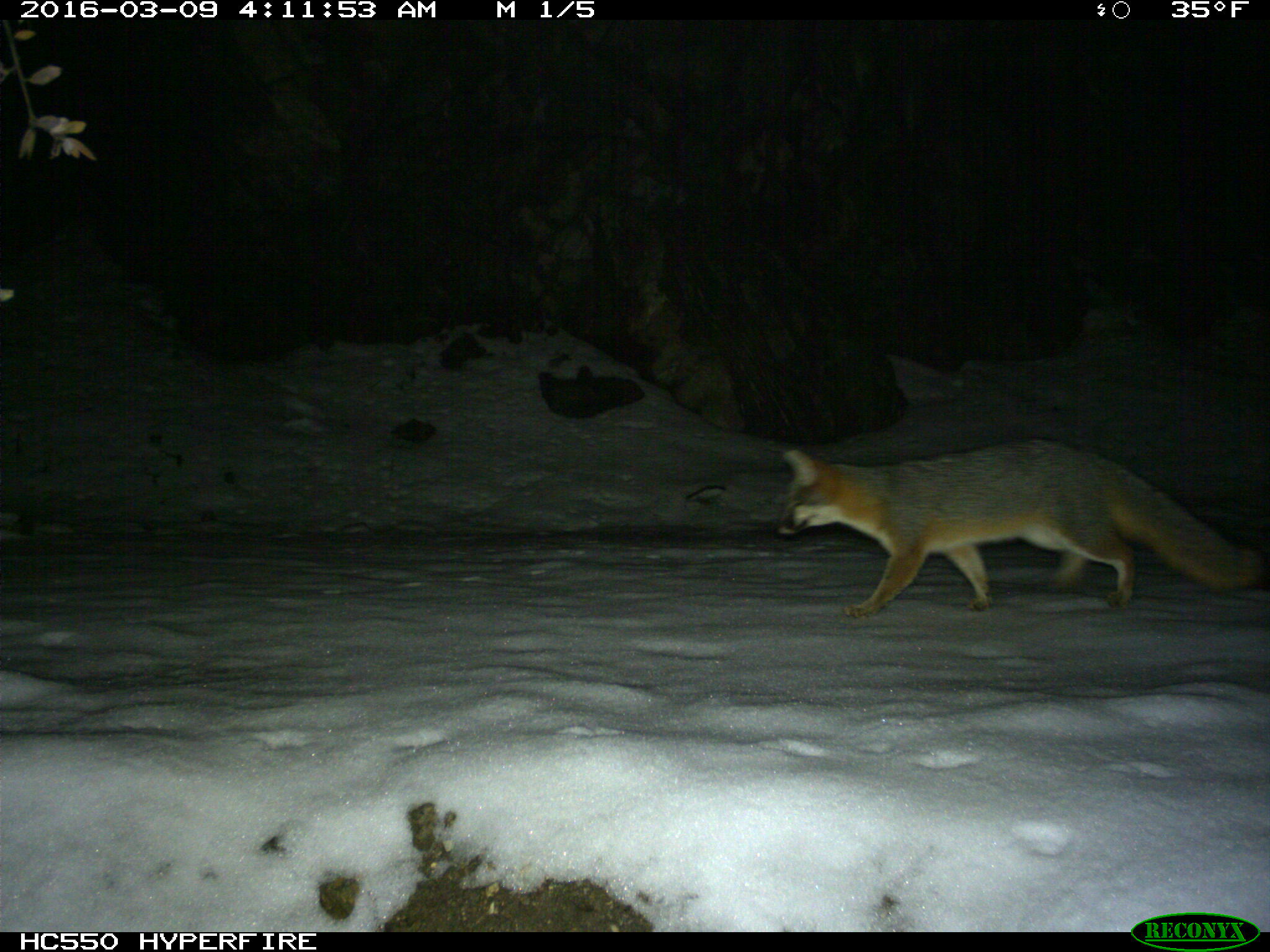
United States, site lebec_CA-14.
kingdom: Animalia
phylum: Chordata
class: Mammalia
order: Carnivora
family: Canidae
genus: Urocyon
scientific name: Urocyon cinereoargenteus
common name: gray fox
Urocyon cinereoargenteus (gray fox).